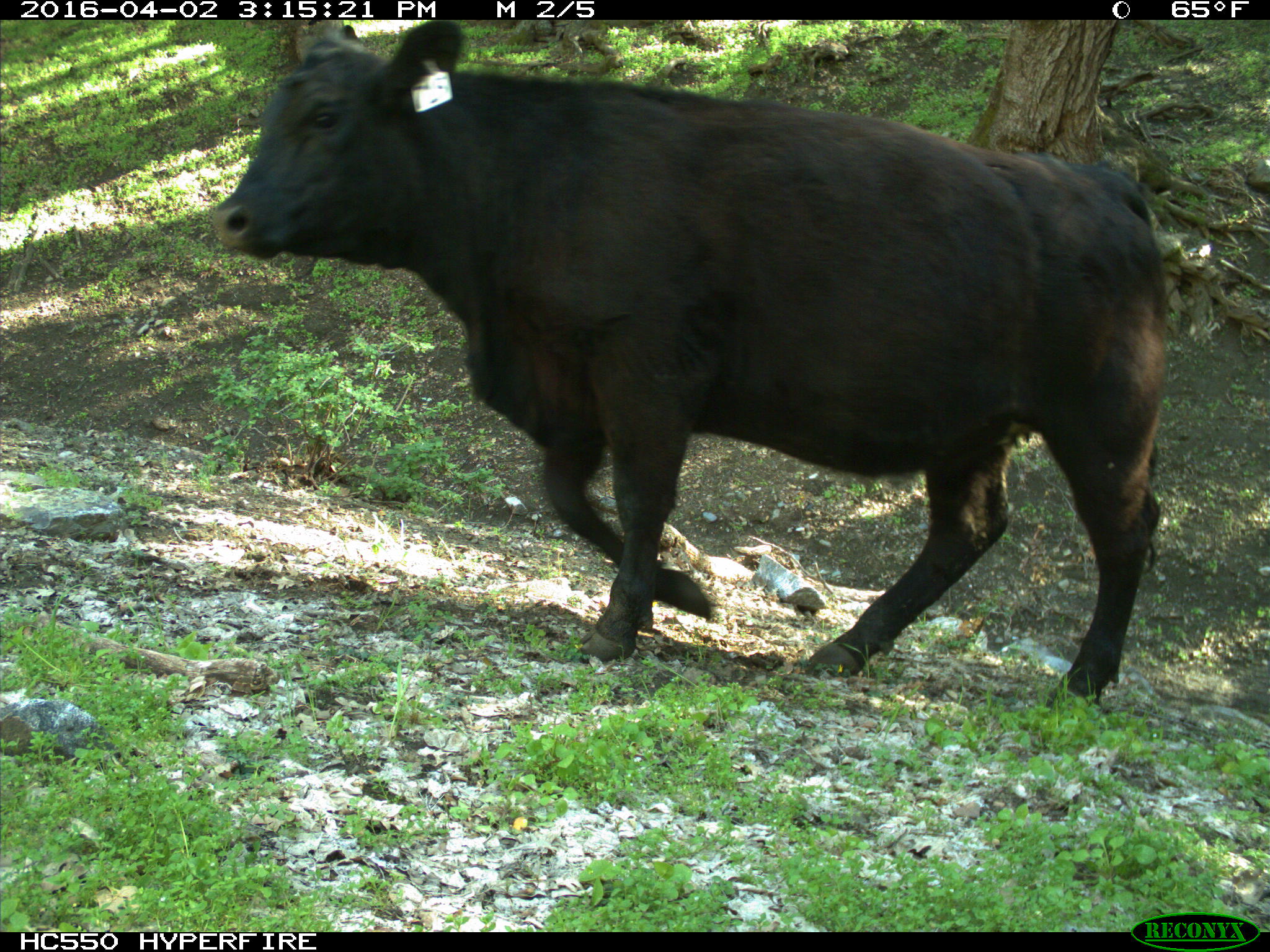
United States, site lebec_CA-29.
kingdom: Animalia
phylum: Chordata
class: Mammalia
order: Artiodactyla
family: Bovidae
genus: Bos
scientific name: Bos taurus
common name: domestic cow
Bos taurus (domestic cow).